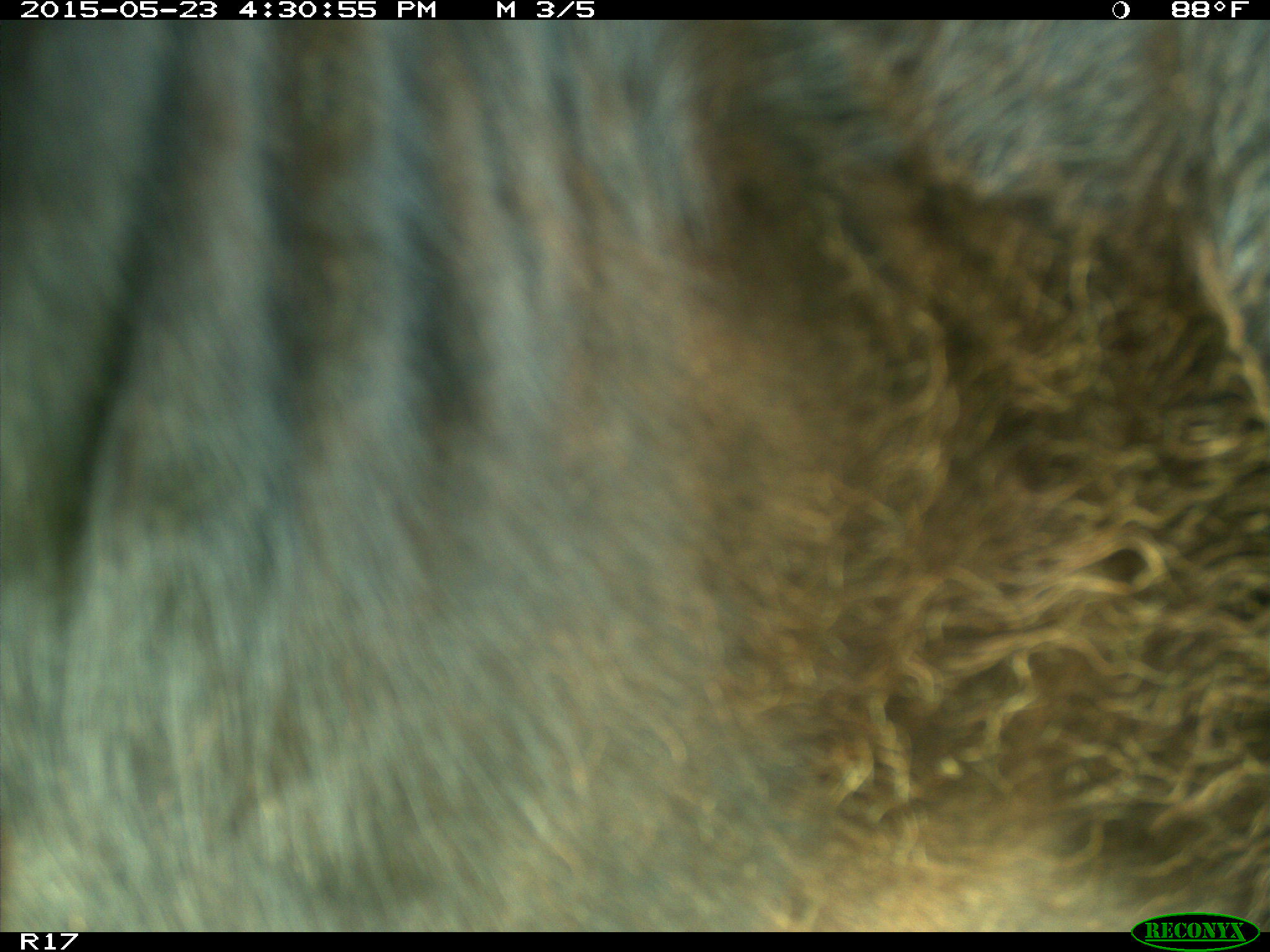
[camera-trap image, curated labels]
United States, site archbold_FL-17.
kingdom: Animalia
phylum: Chordata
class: Mammalia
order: Artiodactyla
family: Bovidae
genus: Bos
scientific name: Bos taurus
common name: domestic cow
Bos taurus (domestic cow).